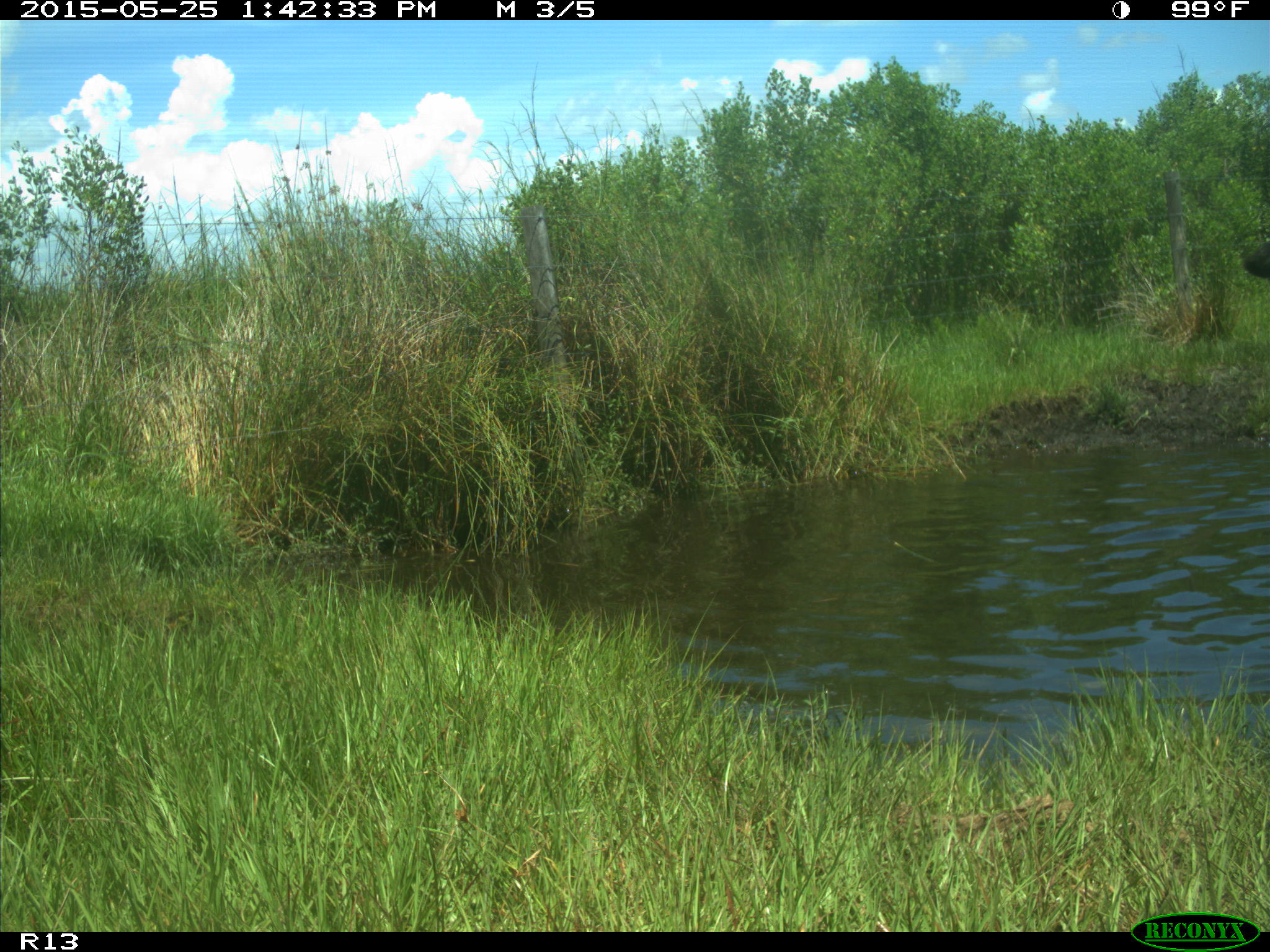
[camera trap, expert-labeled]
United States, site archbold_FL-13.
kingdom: Animalia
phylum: Chordata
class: Mammalia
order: Artiodactyla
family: Bovidae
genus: Bos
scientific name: Bos taurus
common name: domestic cow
Bos taurus (domestic cow).